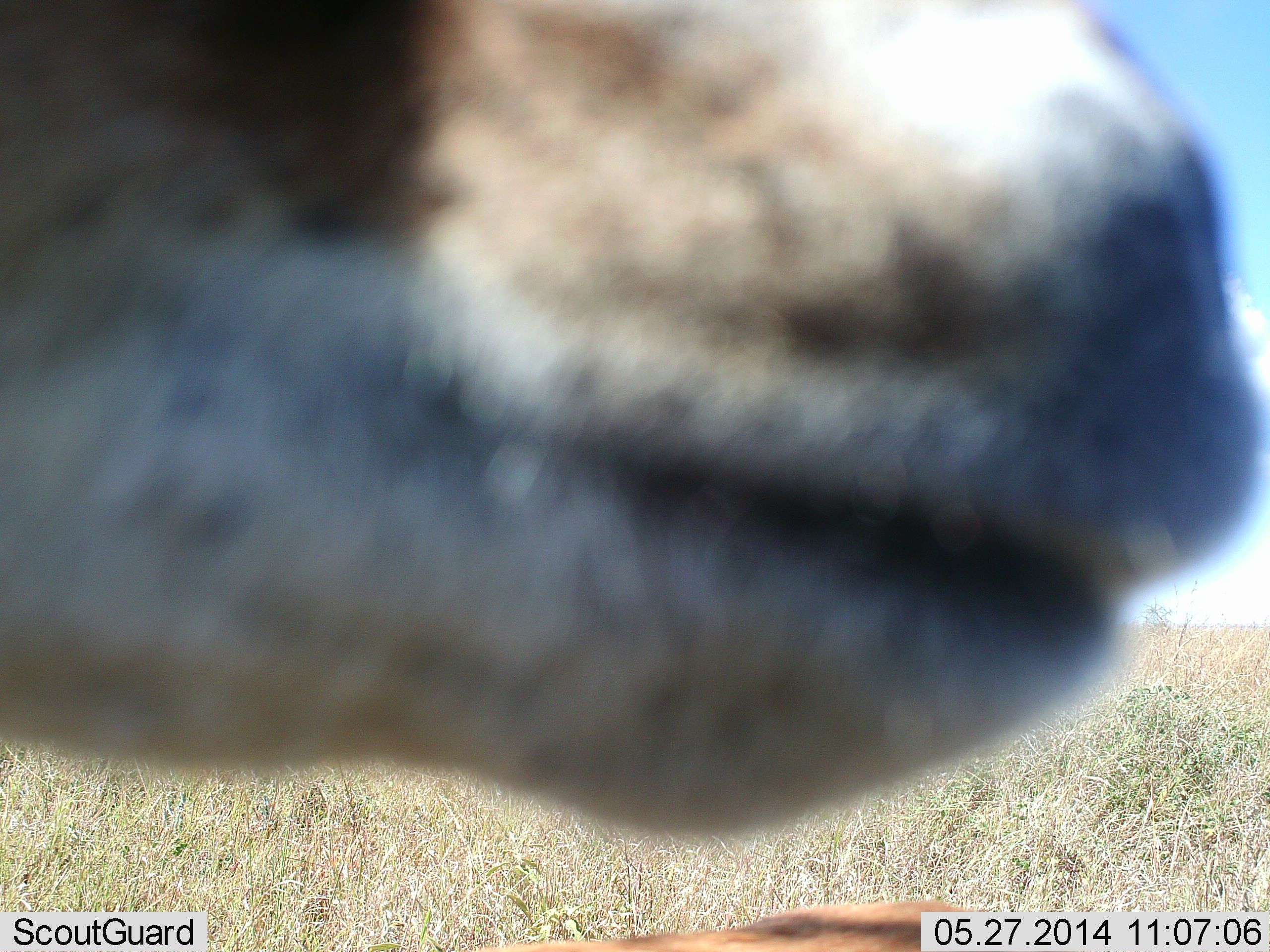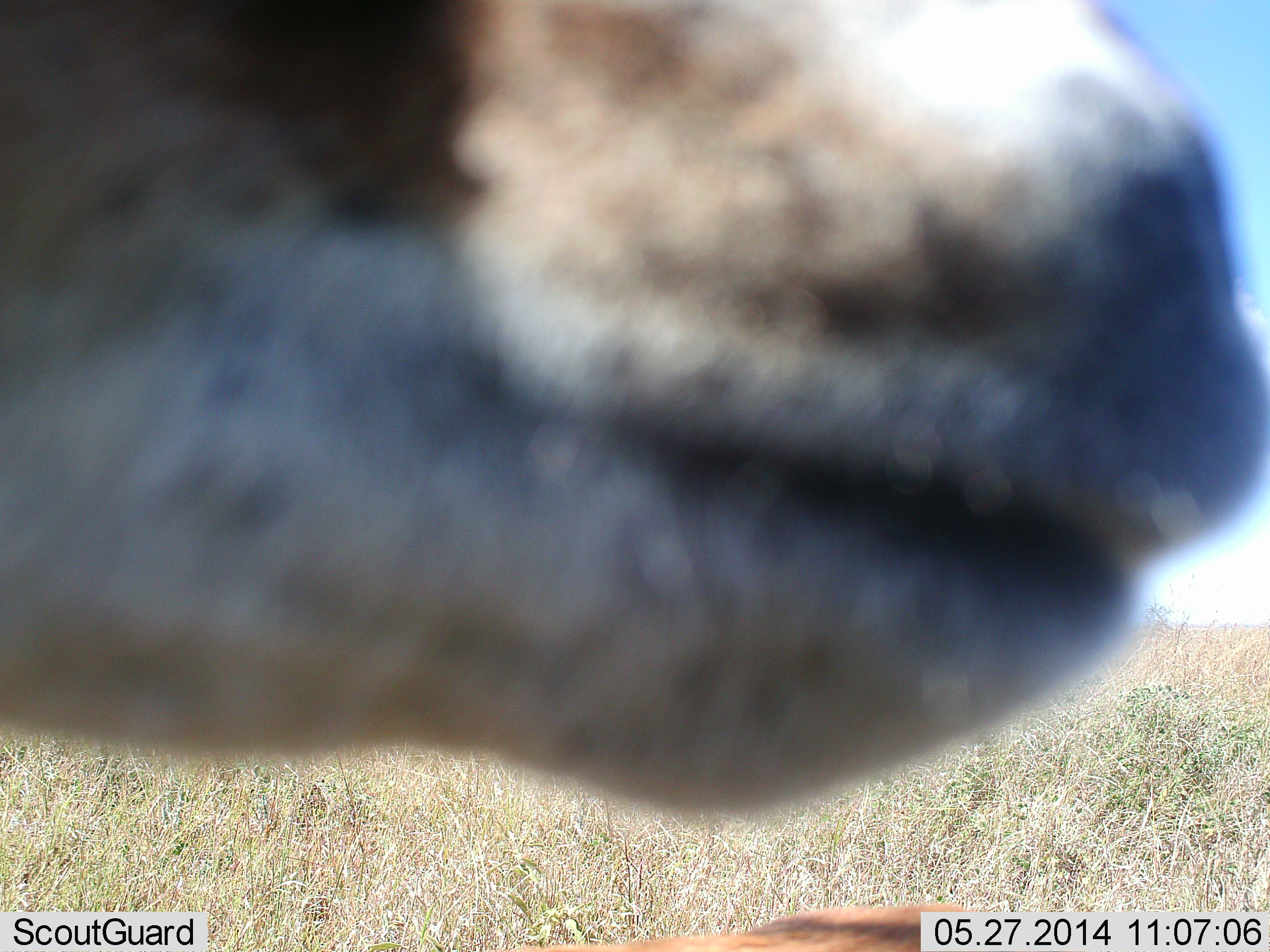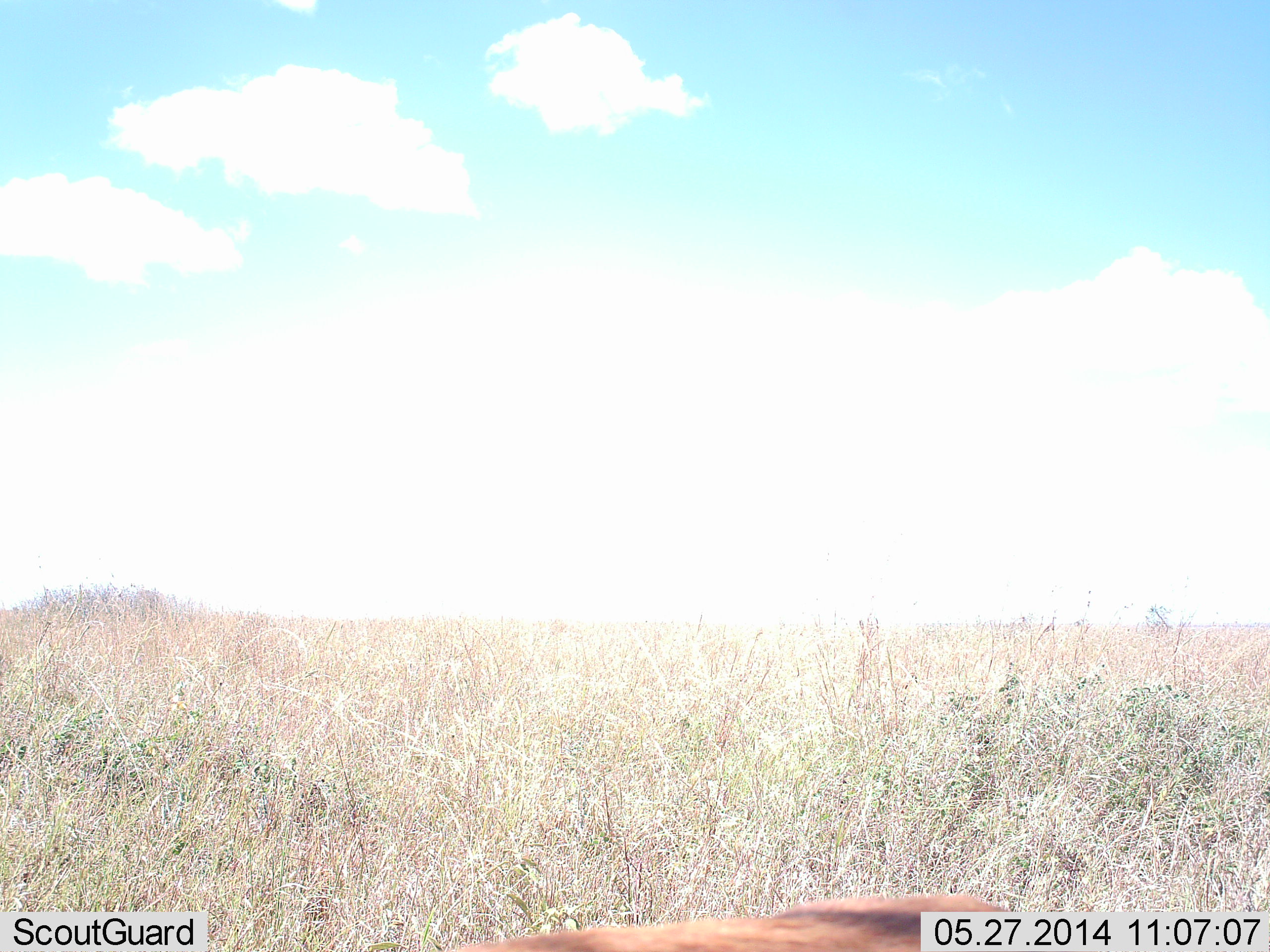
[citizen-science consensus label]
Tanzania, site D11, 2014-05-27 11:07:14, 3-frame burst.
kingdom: Animalia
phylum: Chordata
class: Mammalia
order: Artiodactyla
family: Bovidae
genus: Eudorcas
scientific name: Eudorcas thomsonii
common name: thomson's gazelle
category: gazellethomsons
Gazellethomsons (thomson's gazelle) (Eudorcas thomsonii), count 1. Behavior (volunteer vote fractions): standing 90%, resting 0%, moving 10%, interacting 0%. Young present (vote fraction): 0%. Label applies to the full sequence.